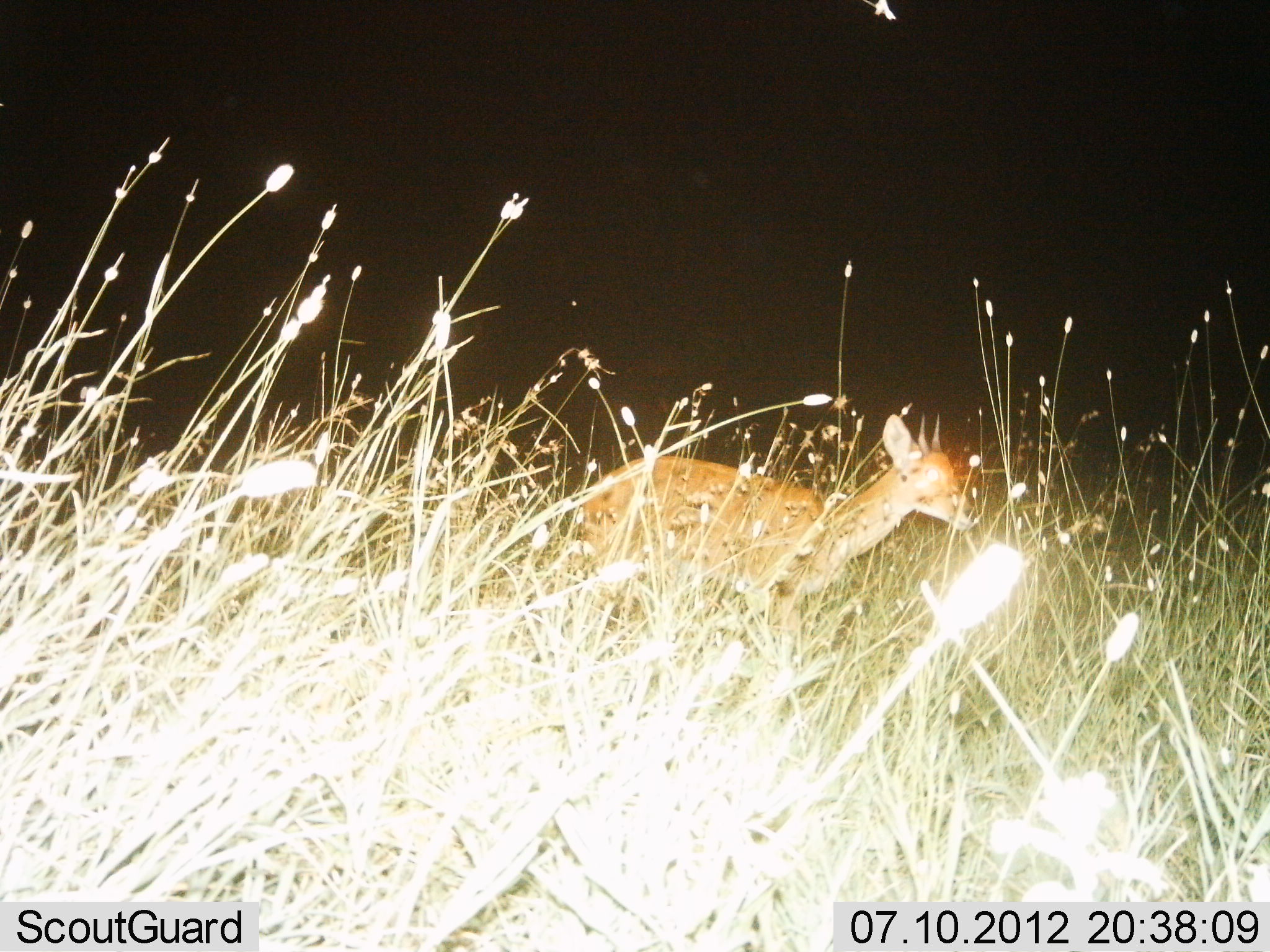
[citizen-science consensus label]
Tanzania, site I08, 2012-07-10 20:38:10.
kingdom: Animalia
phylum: Chordata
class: Mammalia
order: Artiodactyla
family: Bovidae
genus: Madoqua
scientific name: Madoqua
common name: dikdik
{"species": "dikdik (Madoqua)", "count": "1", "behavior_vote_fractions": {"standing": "30%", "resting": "0%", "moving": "70%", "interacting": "0%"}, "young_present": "0%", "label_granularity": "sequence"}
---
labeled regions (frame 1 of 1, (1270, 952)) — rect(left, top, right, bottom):
animal: rect(575, 413, 978, 674)